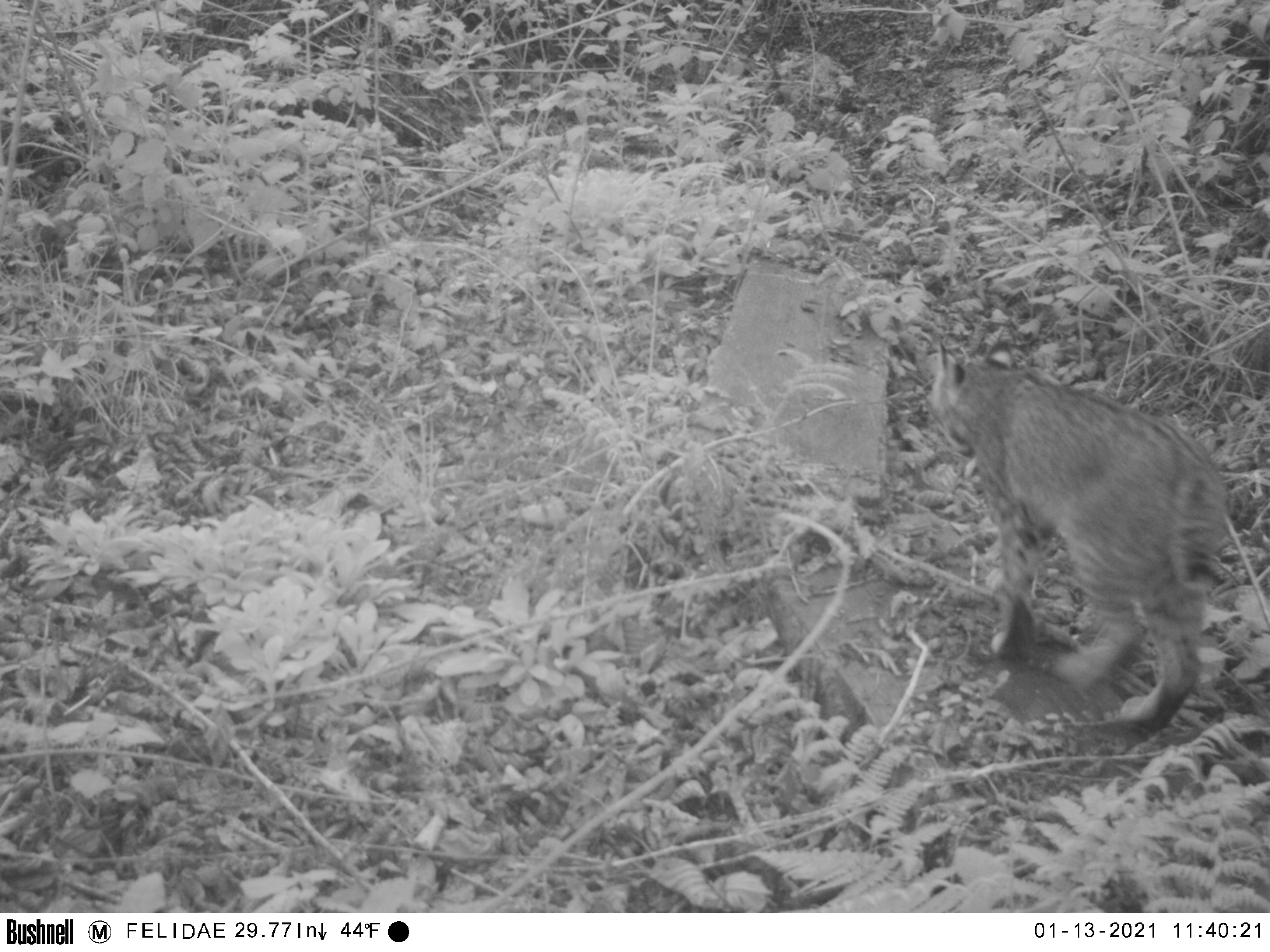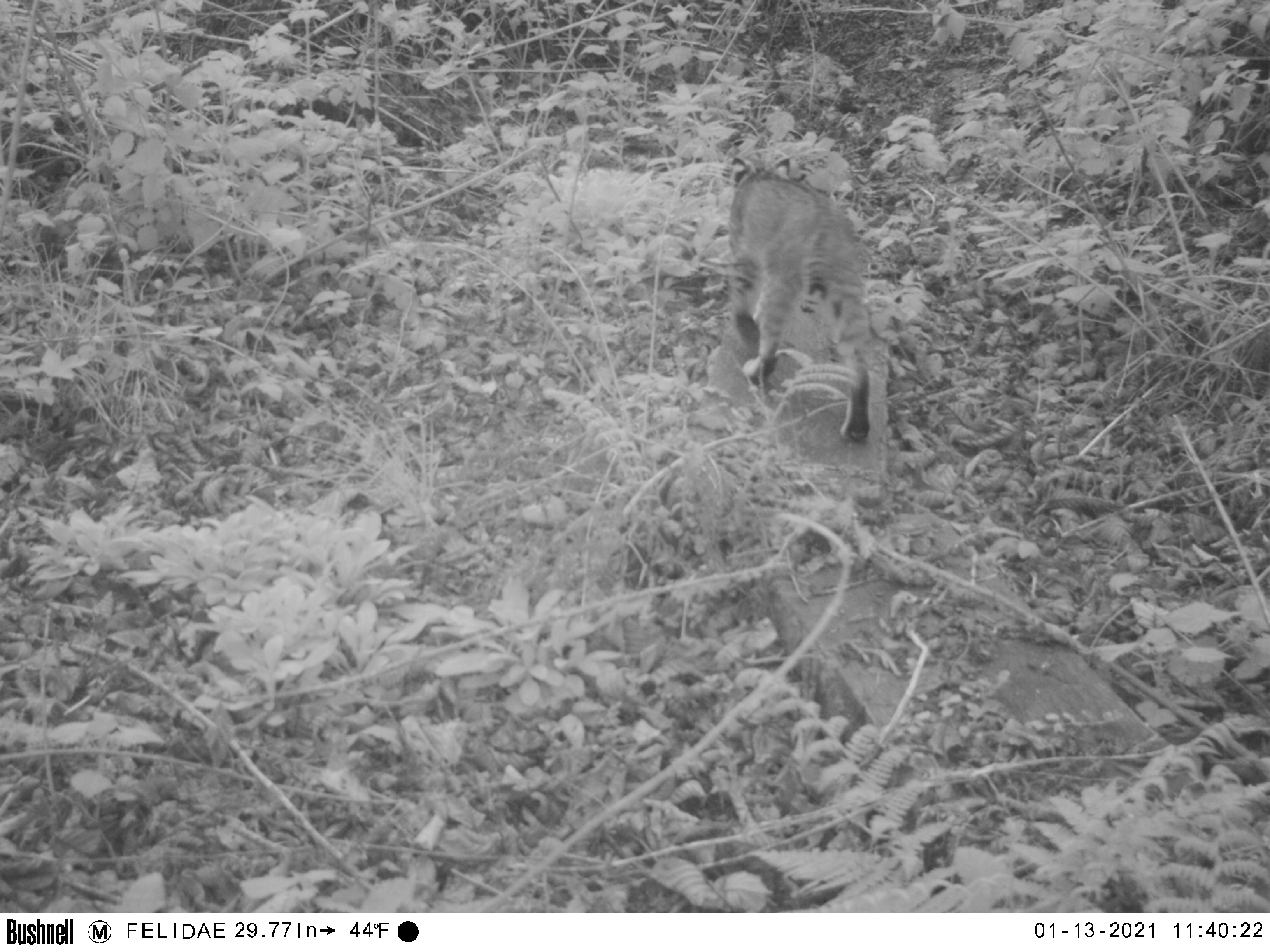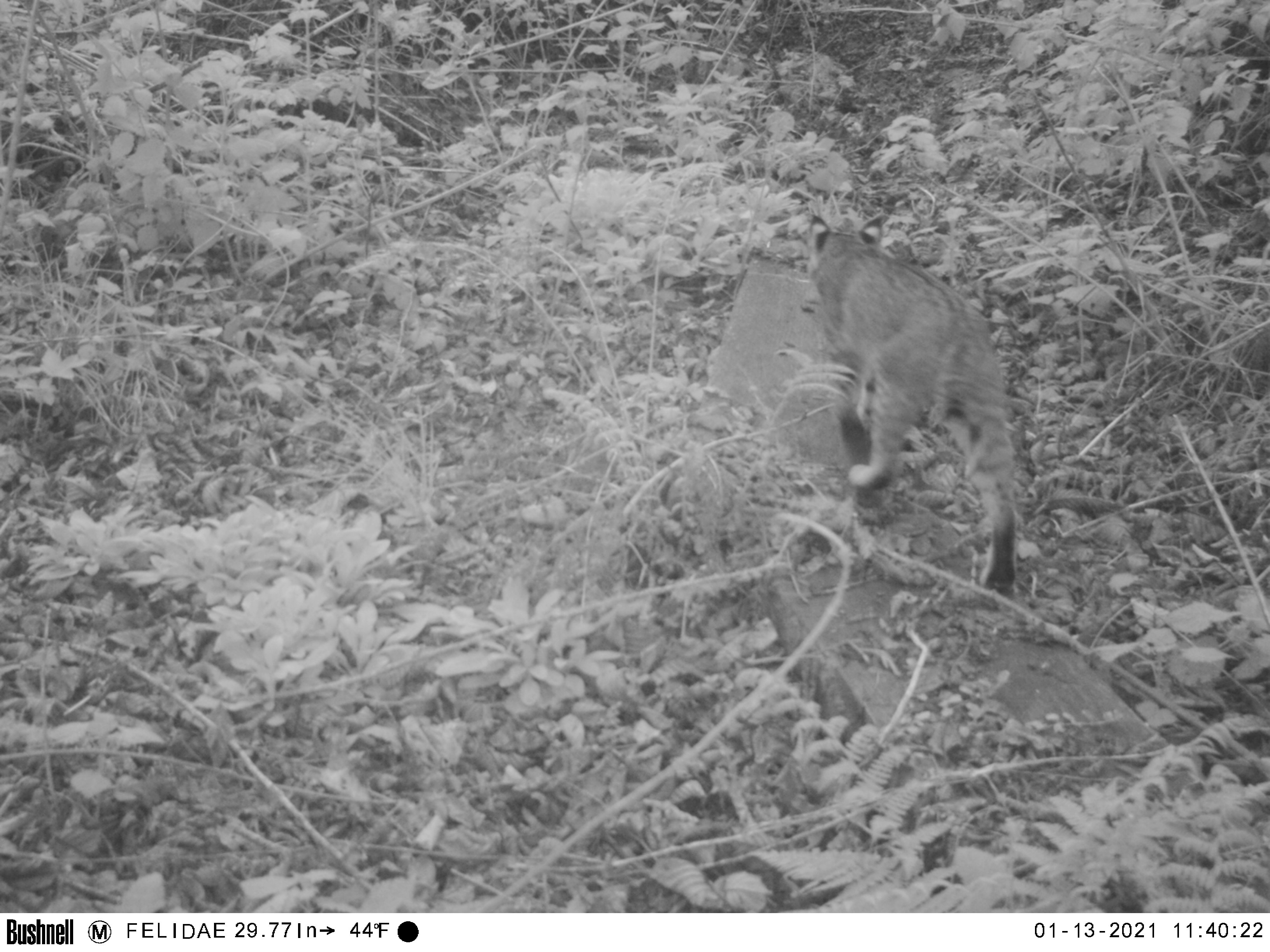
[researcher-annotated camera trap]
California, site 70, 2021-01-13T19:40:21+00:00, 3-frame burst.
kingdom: Animalia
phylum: Chordata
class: Mammalia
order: Carnivora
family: Felidae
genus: Lynx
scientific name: Lynx rufus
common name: bobcat